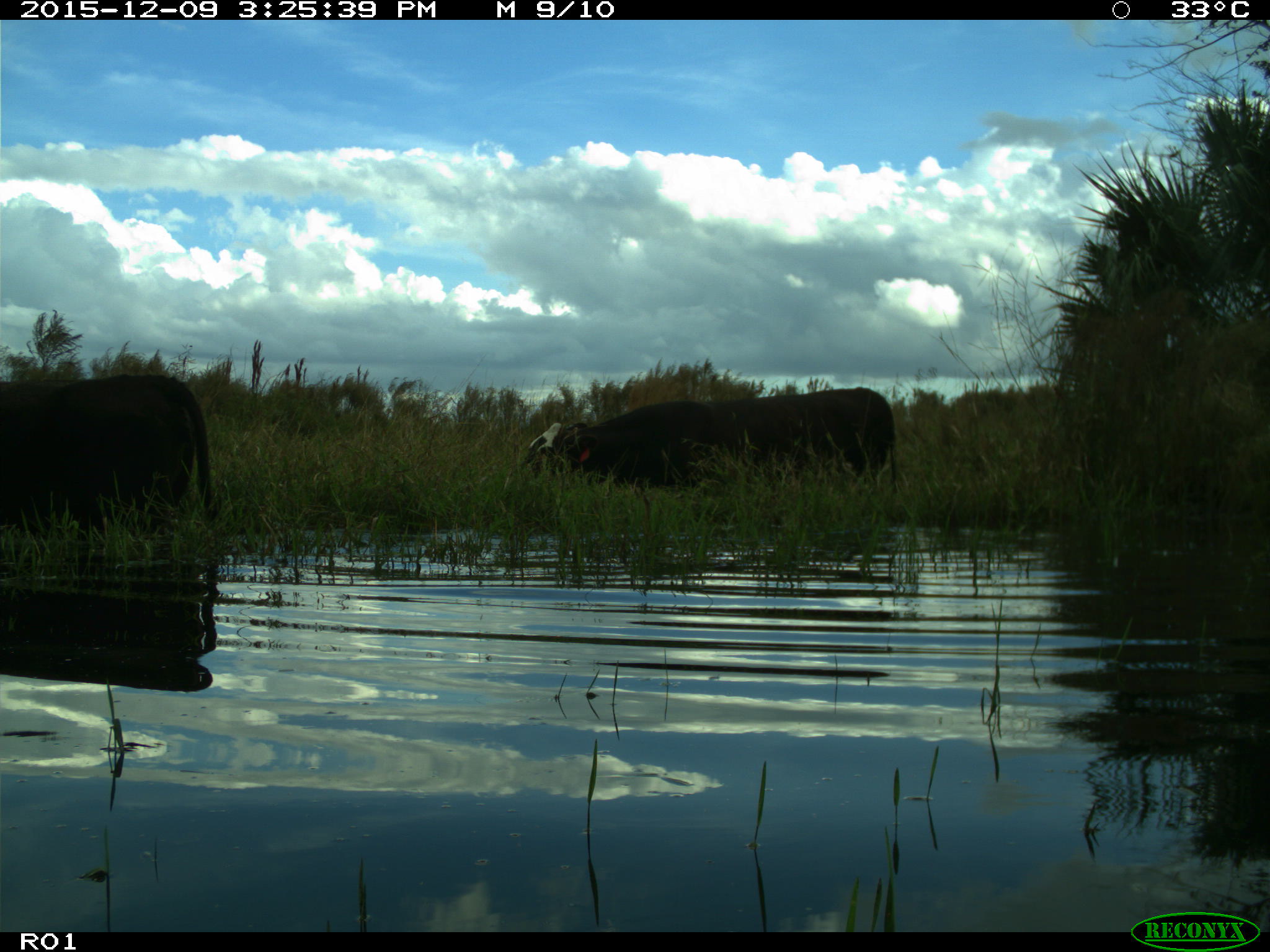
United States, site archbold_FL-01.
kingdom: Animalia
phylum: Chordata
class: Mammalia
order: Artiodactyla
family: Bovidae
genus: Bos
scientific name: Bos taurus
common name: domestic cow